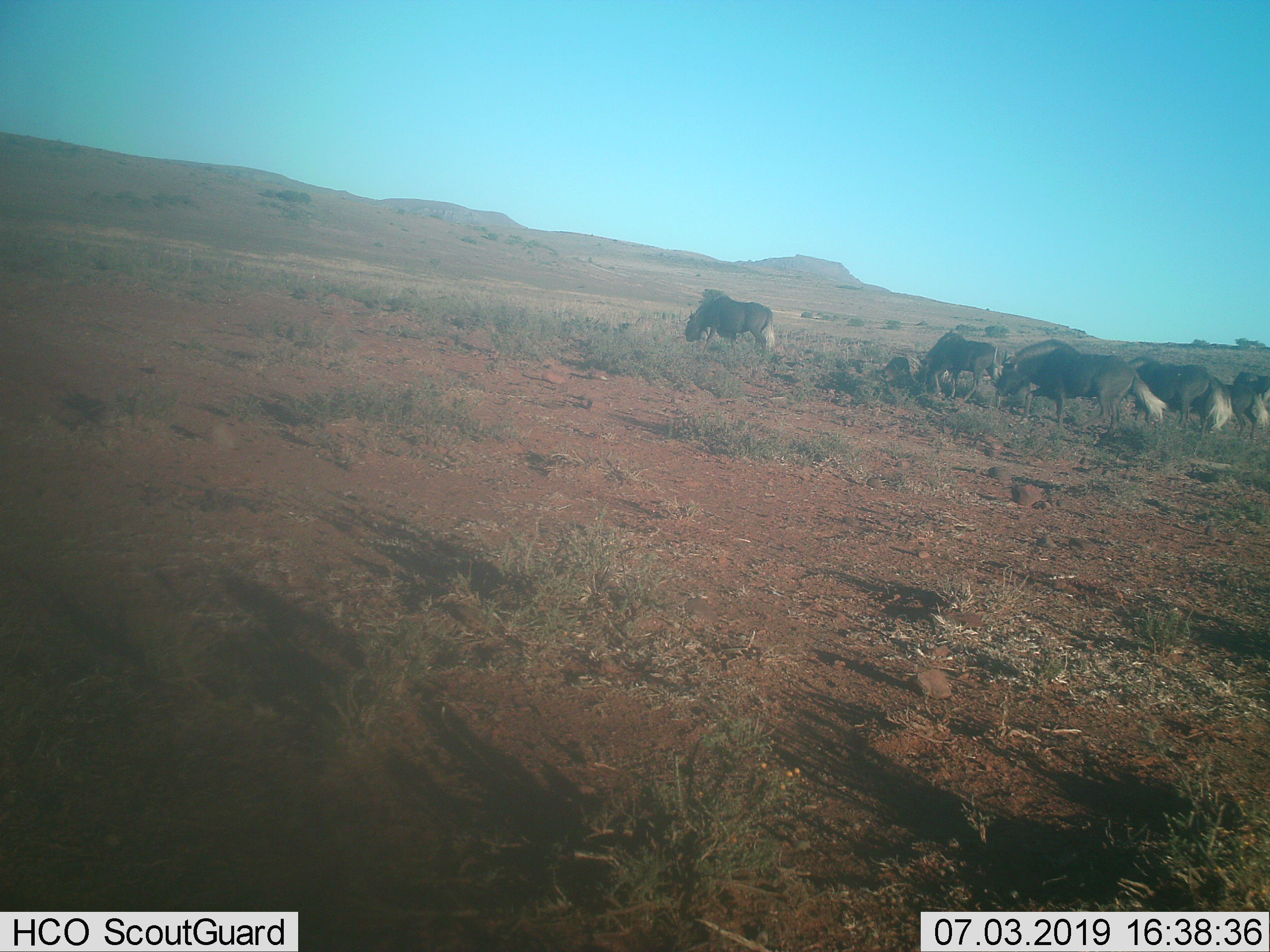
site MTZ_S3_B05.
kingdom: Animalia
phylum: Chordata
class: Mammalia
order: Artiodactyla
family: Bovidae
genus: Connochaetes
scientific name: Connochaetes gnou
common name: black wildebeest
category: wildebeestblack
Wildebeestblack (black wildebeest) (Connochaetes gnou), count 6. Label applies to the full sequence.